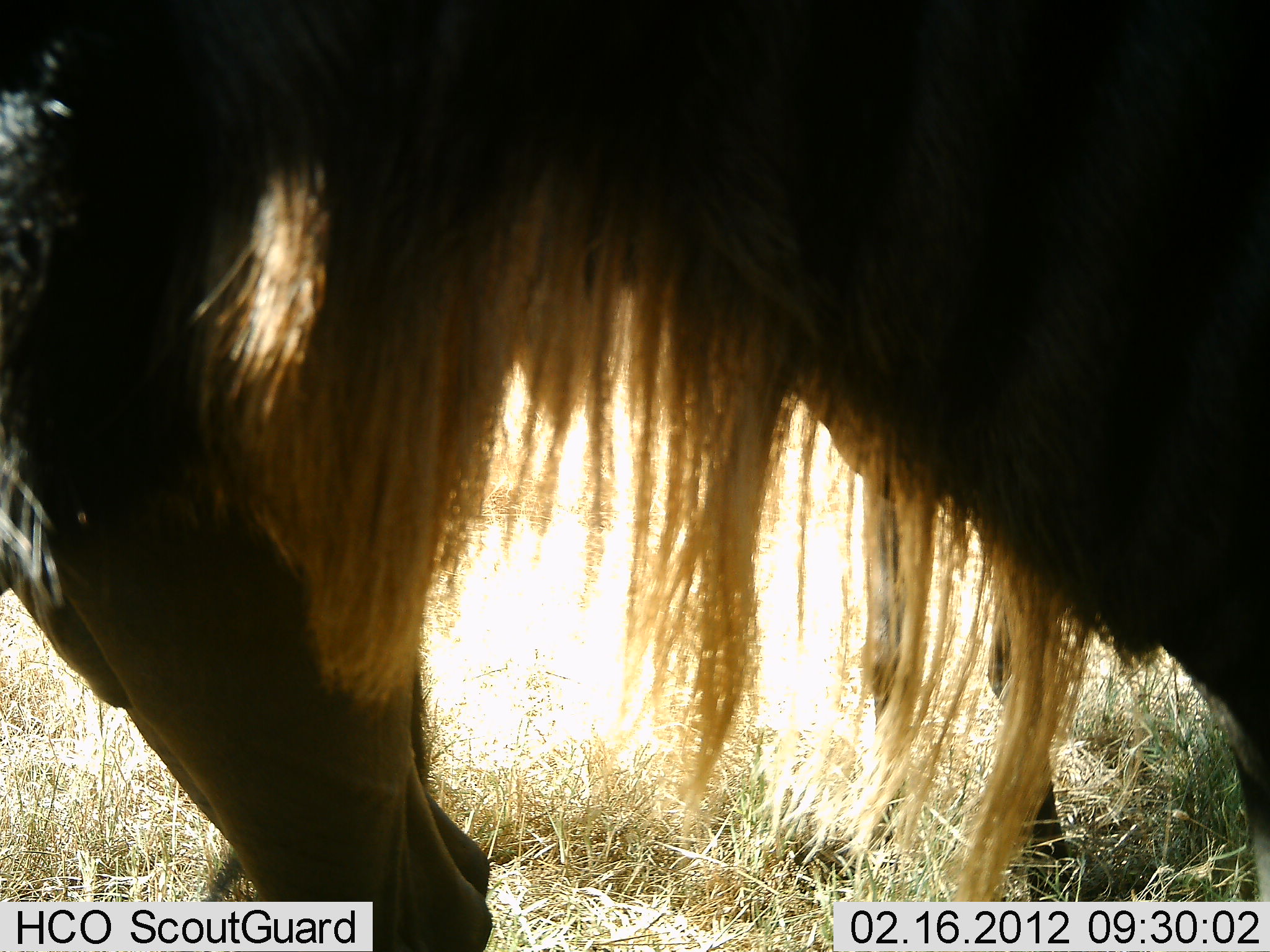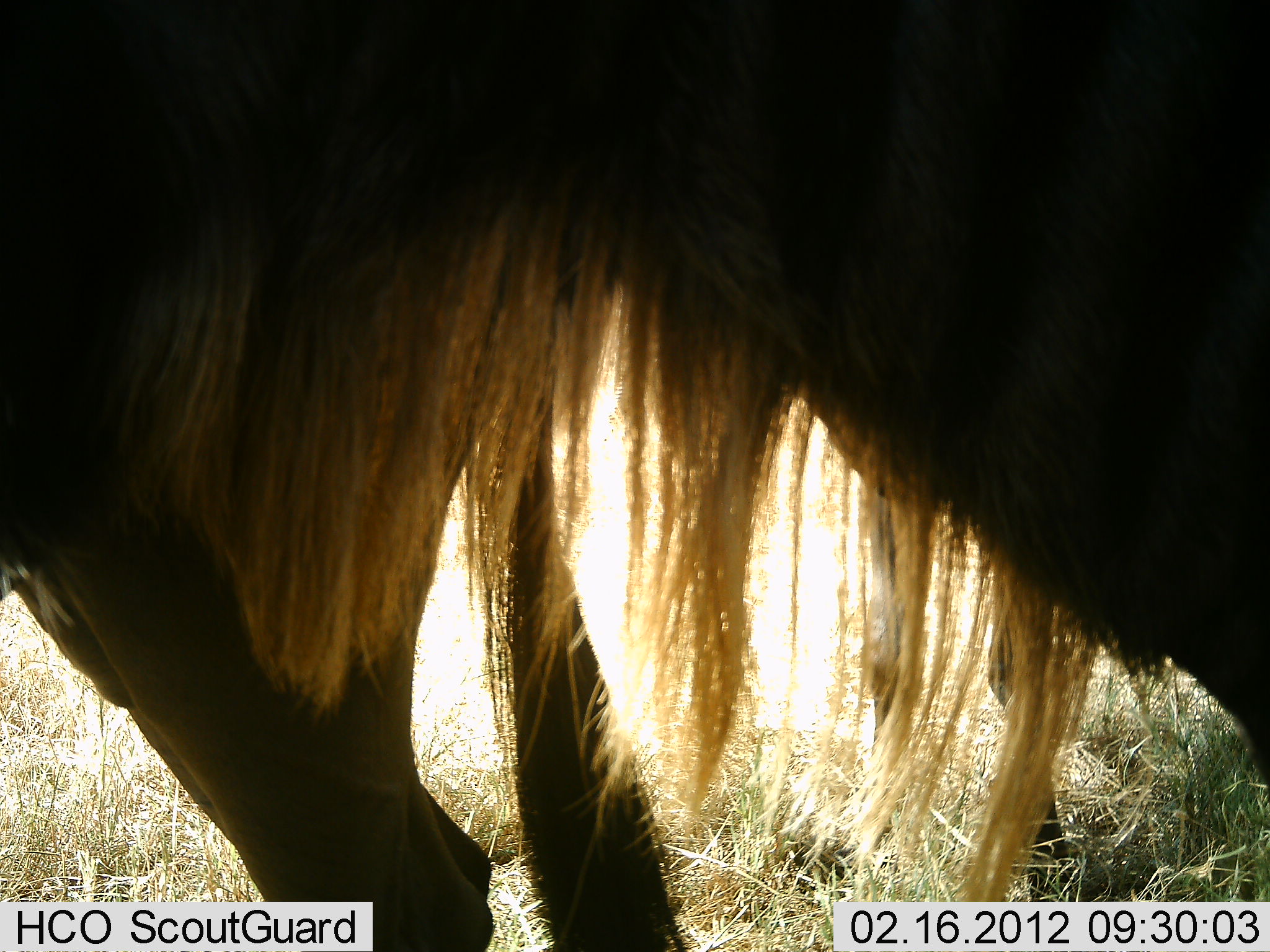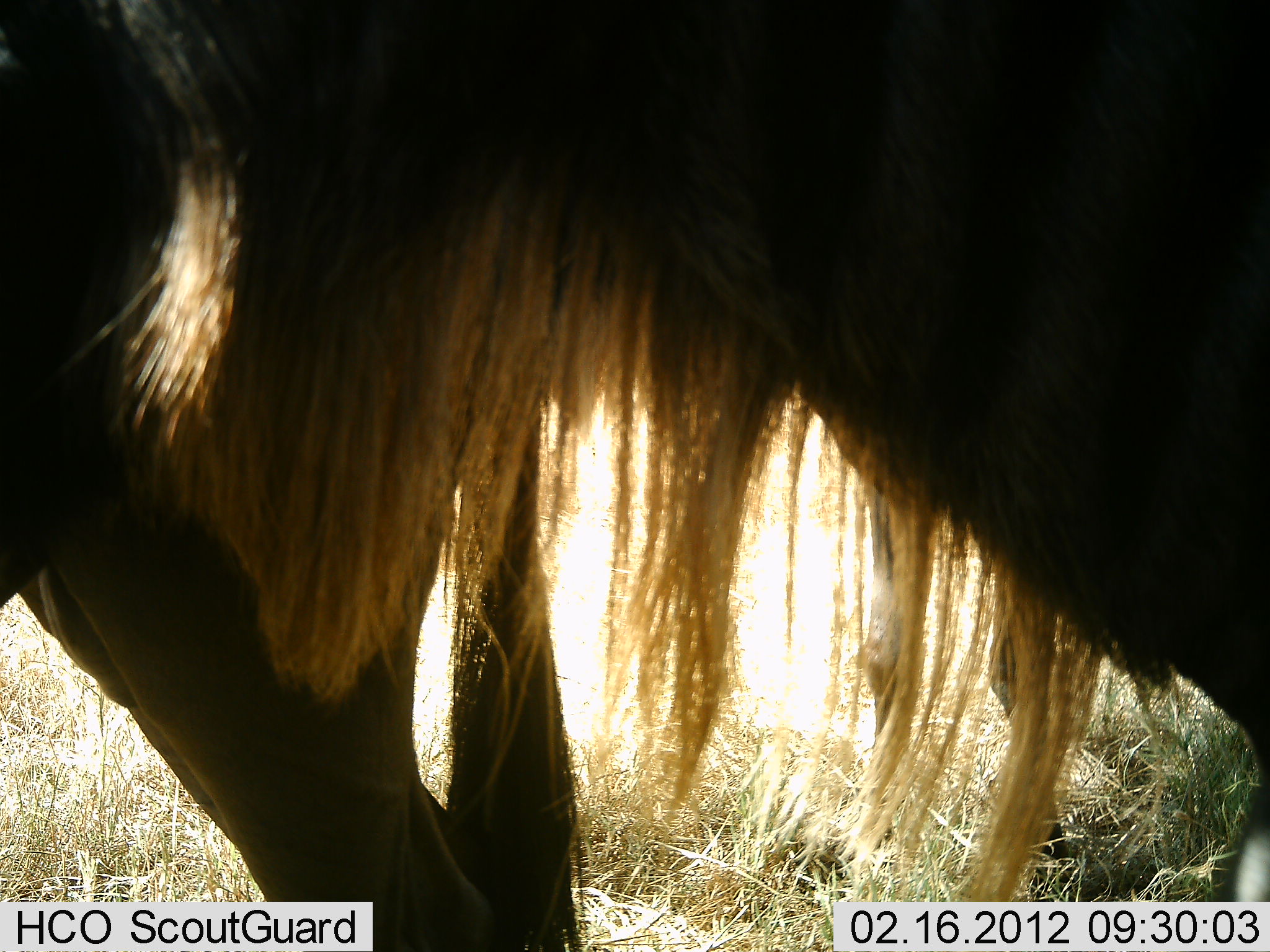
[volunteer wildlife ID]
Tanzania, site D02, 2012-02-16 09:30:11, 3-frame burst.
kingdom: Animalia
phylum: Chordata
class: Mammalia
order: Artiodactyla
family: Bovidae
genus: Connochaetes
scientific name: Connochaetes taurinus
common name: blue wildebeest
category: wildebeest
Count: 1.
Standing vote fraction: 100%.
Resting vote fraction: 0%.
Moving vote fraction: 0%.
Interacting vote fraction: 0%.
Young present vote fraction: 0%.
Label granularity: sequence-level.